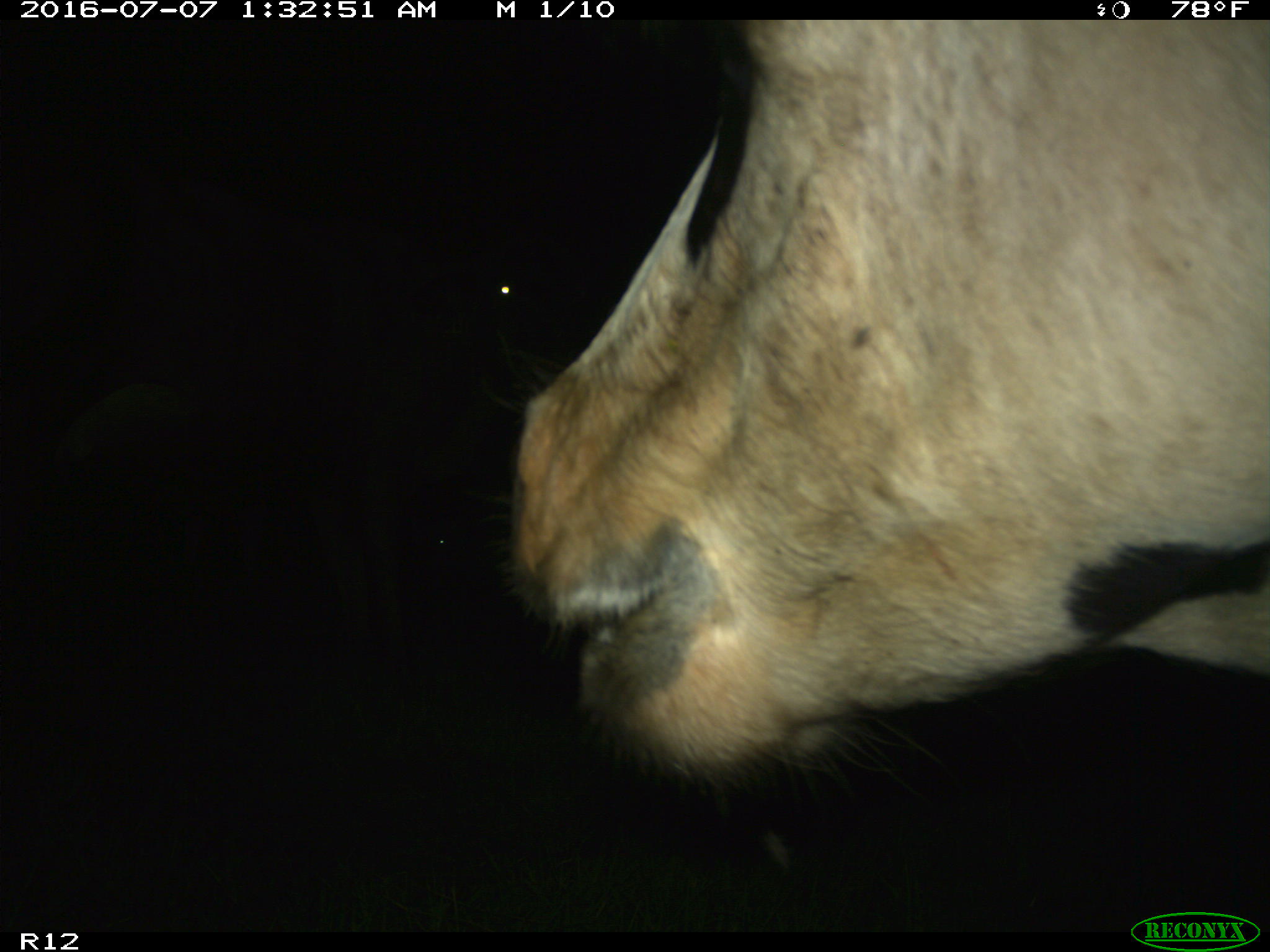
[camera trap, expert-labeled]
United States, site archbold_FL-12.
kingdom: Animalia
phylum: Chordata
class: Mammalia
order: Artiodactyla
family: Bovidae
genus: Bos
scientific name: Bos taurus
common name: domestic cow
Bos taurus (domestic cow).